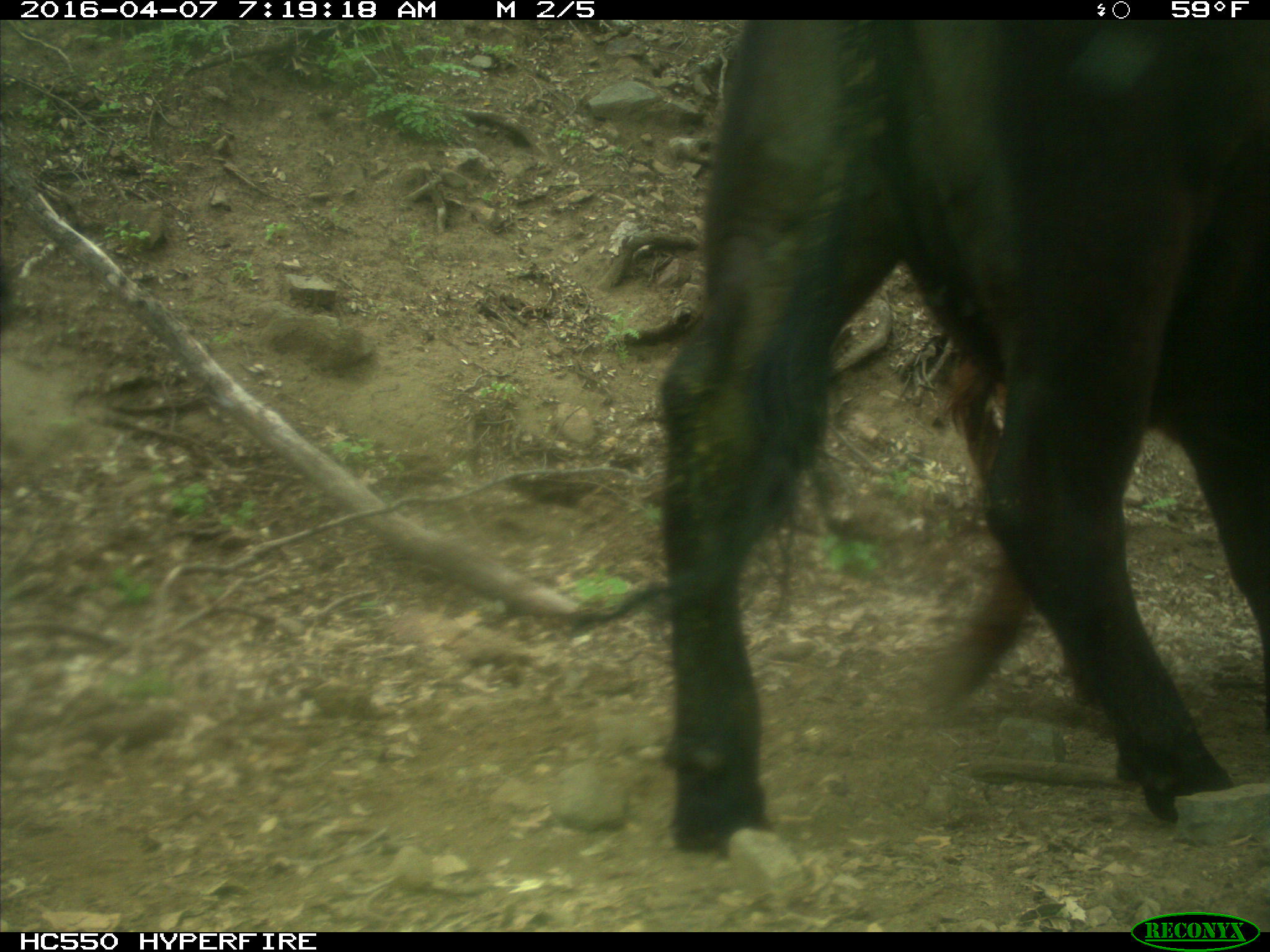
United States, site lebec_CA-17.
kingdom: Animalia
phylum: Chordata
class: Mammalia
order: Artiodactyla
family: Bovidae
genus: Bos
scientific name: Bos taurus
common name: domestic cow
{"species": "Bos taurus (domestic cow)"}